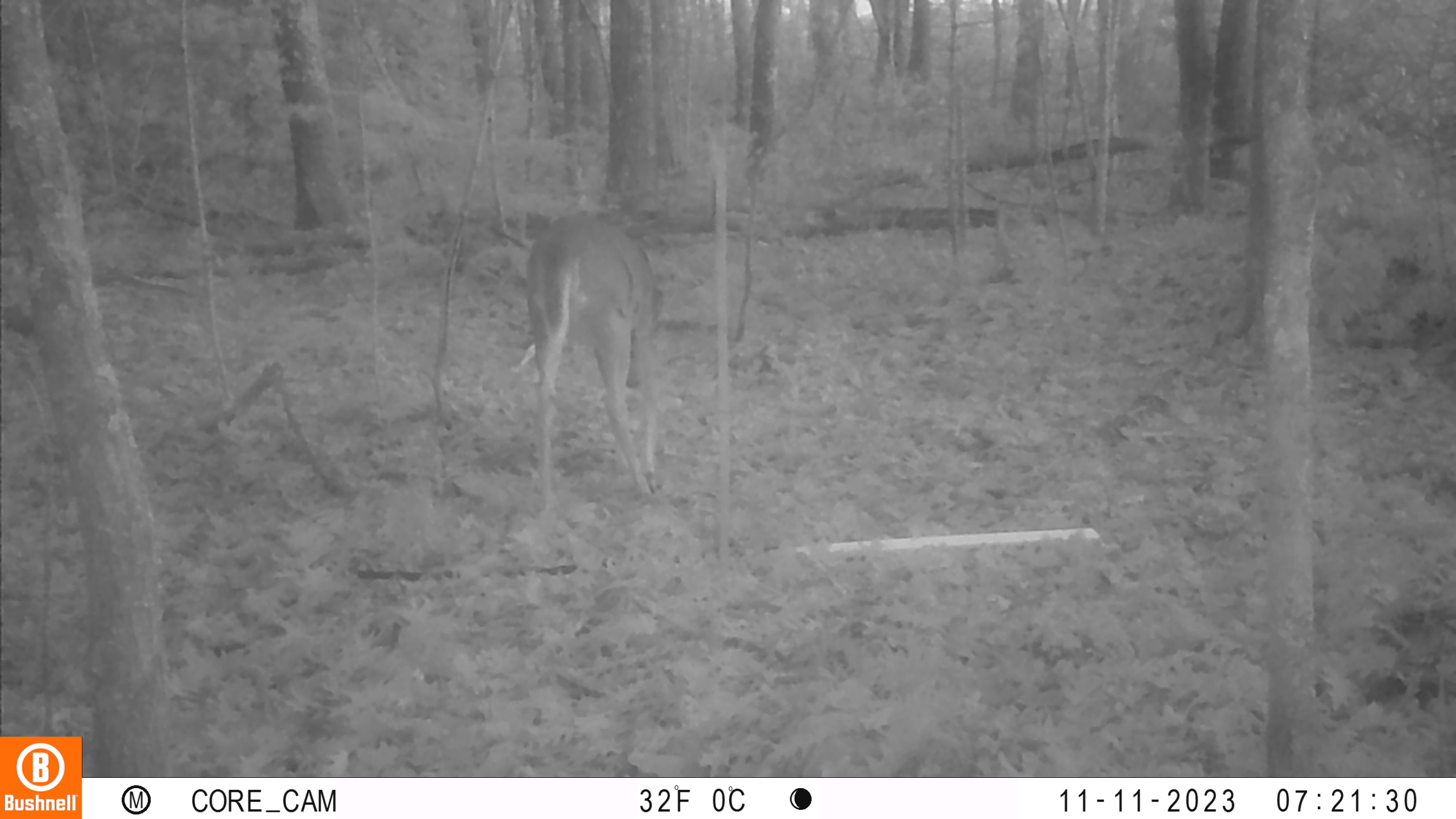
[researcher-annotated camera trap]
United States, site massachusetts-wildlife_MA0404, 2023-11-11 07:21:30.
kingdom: Animalia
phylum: Chordata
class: Mammalia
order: Artiodactyla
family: Cervidae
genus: Odocoileus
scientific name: Odocoileus virginianus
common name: white-tailed deer